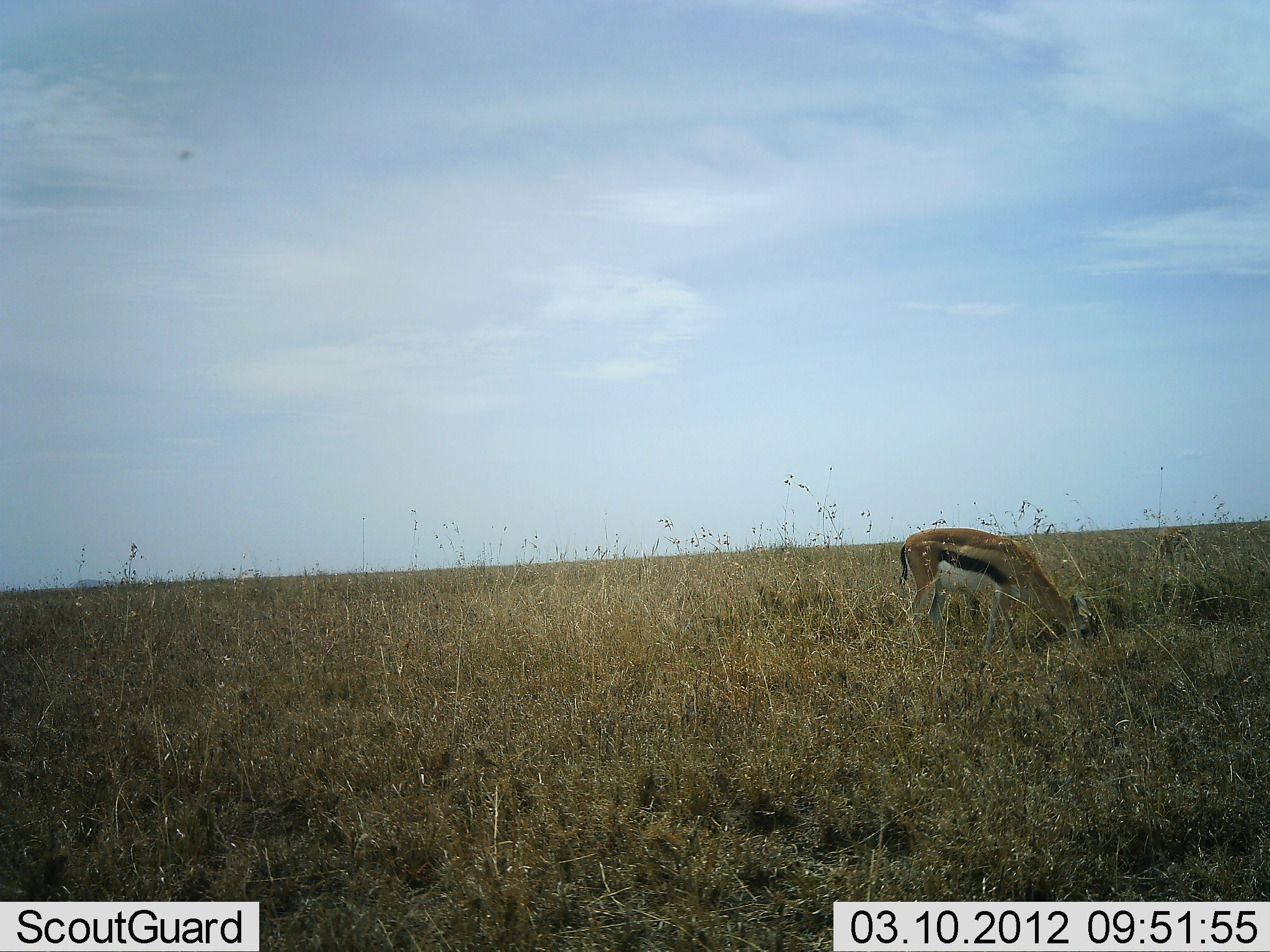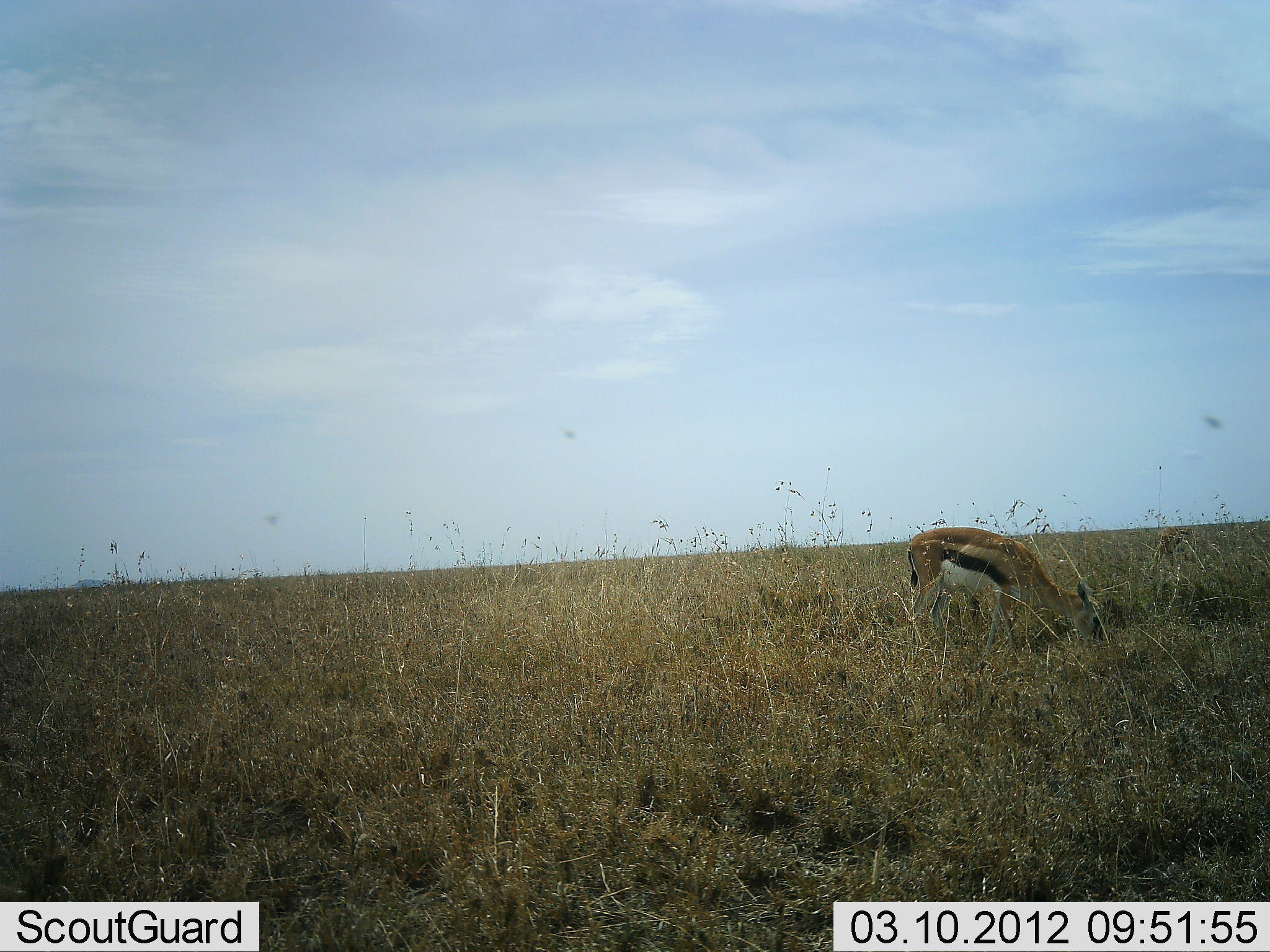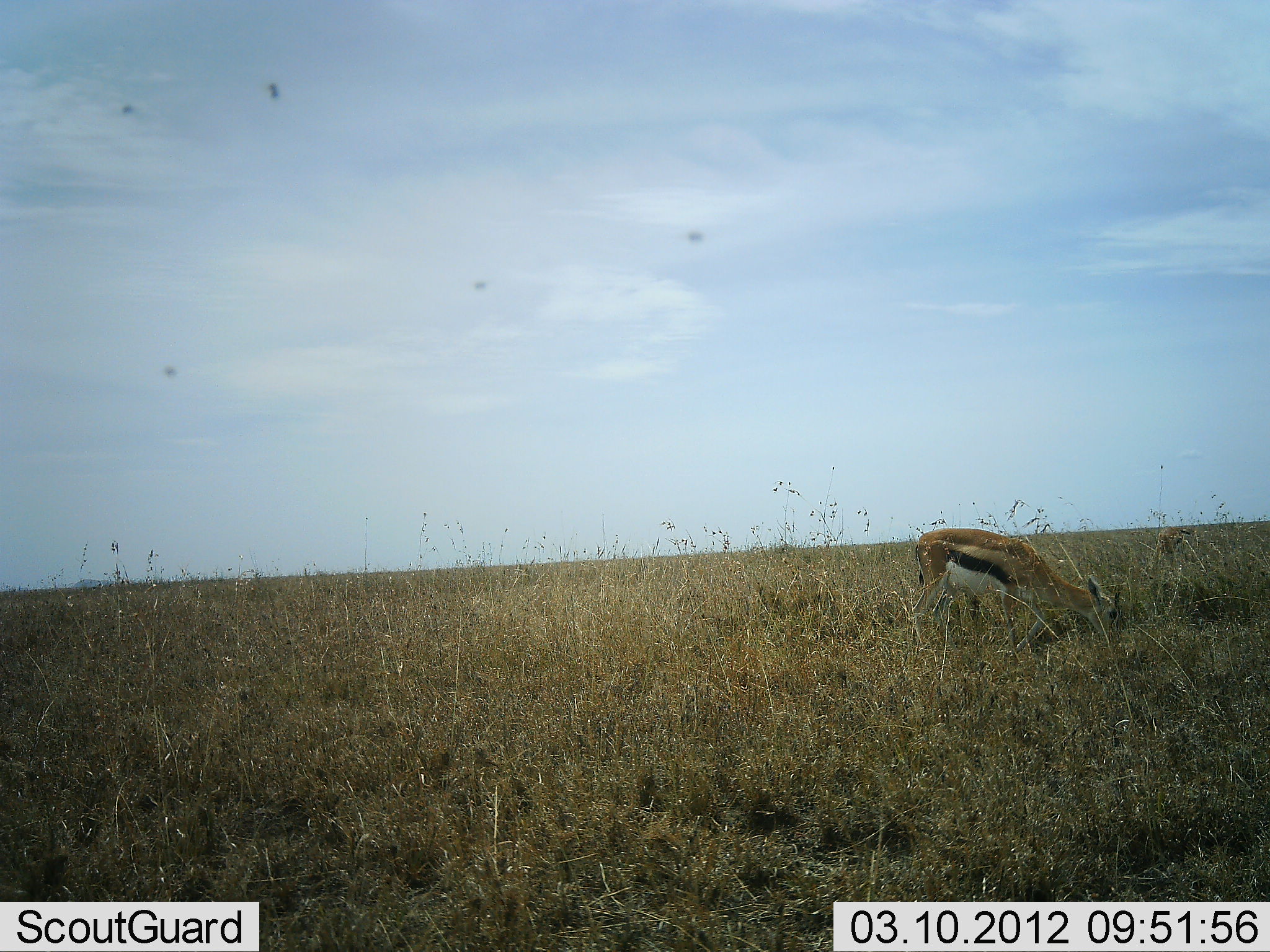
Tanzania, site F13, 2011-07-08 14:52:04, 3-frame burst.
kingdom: Animalia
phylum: Chordata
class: Mammalia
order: Artiodactyla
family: Bovidae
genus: Eudorcas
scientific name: Eudorcas thomsonii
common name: thomson's gazelle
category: gazellethomsons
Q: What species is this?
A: Gazellethomsons (thomson's gazelle) (Eudorcas thomsonii).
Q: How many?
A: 1.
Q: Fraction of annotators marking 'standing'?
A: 20%.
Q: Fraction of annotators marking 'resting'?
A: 0%.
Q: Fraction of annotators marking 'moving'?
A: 0%.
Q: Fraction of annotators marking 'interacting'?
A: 0%.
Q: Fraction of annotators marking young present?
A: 0%.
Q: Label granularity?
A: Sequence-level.